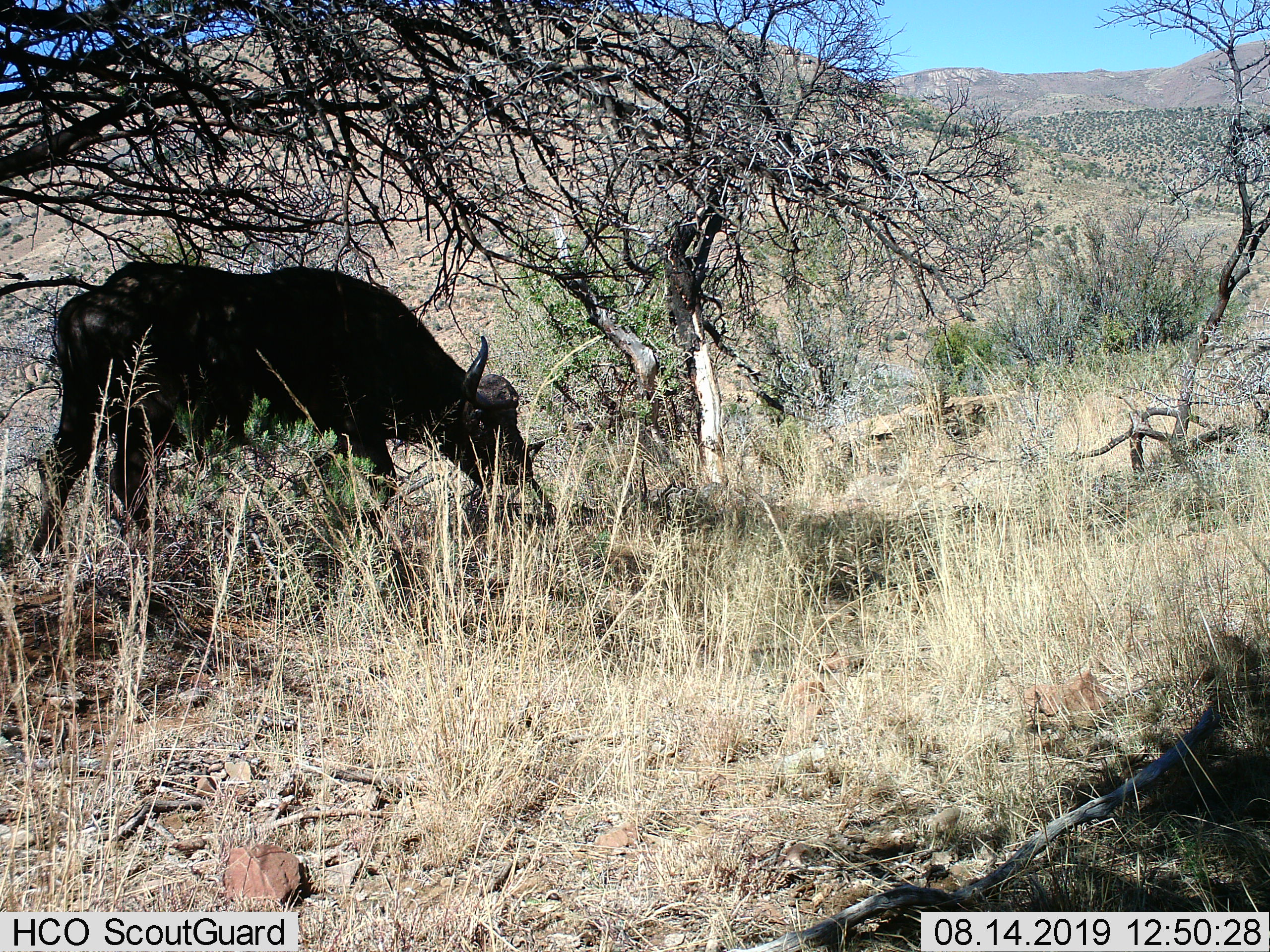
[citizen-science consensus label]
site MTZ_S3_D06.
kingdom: Animalia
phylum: Chordata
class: Mammalia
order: Artiodactyla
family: Bovidae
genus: Syncerus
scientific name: Syncerus caffer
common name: african buffalo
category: buffalo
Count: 1.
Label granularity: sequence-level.